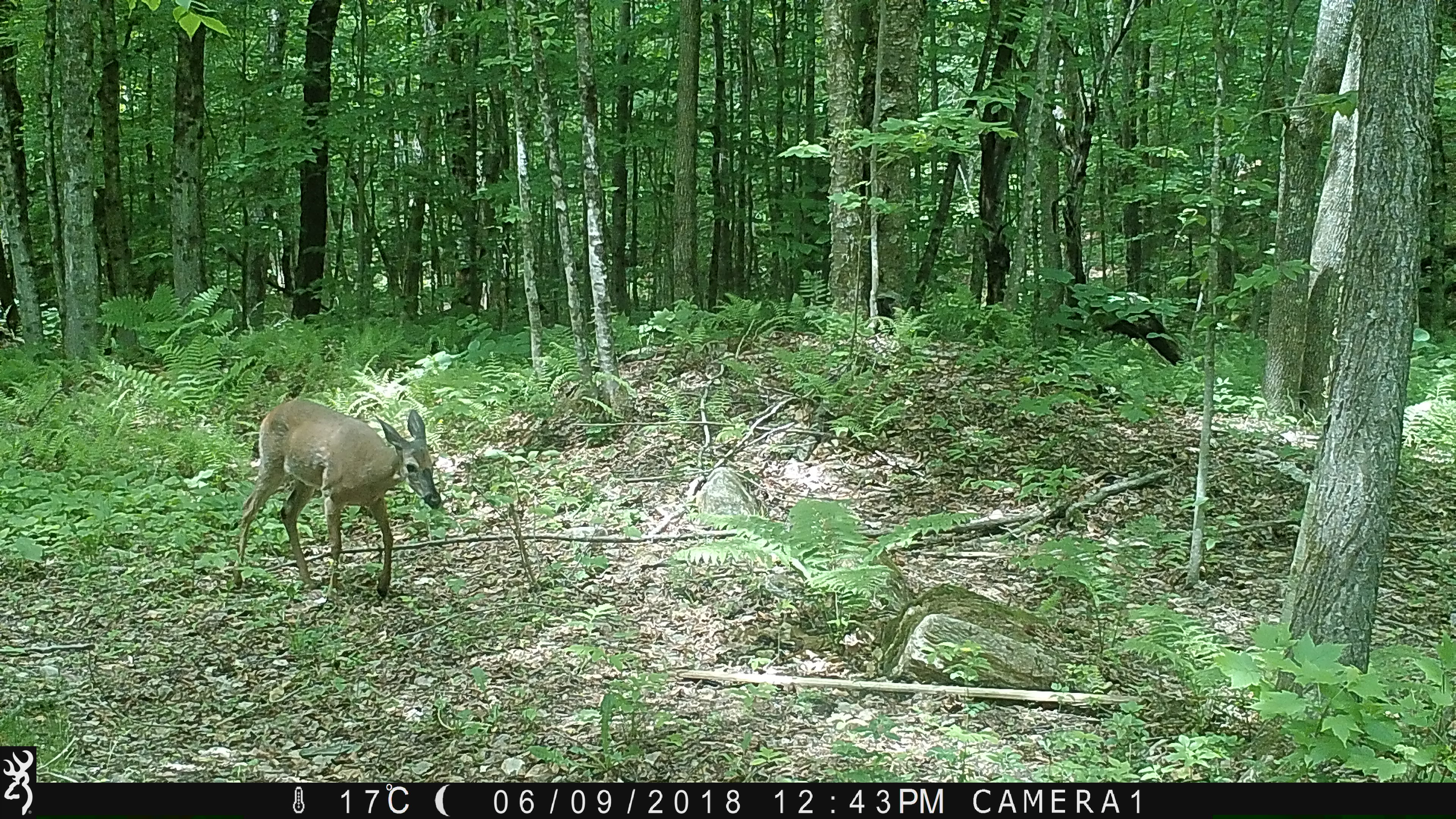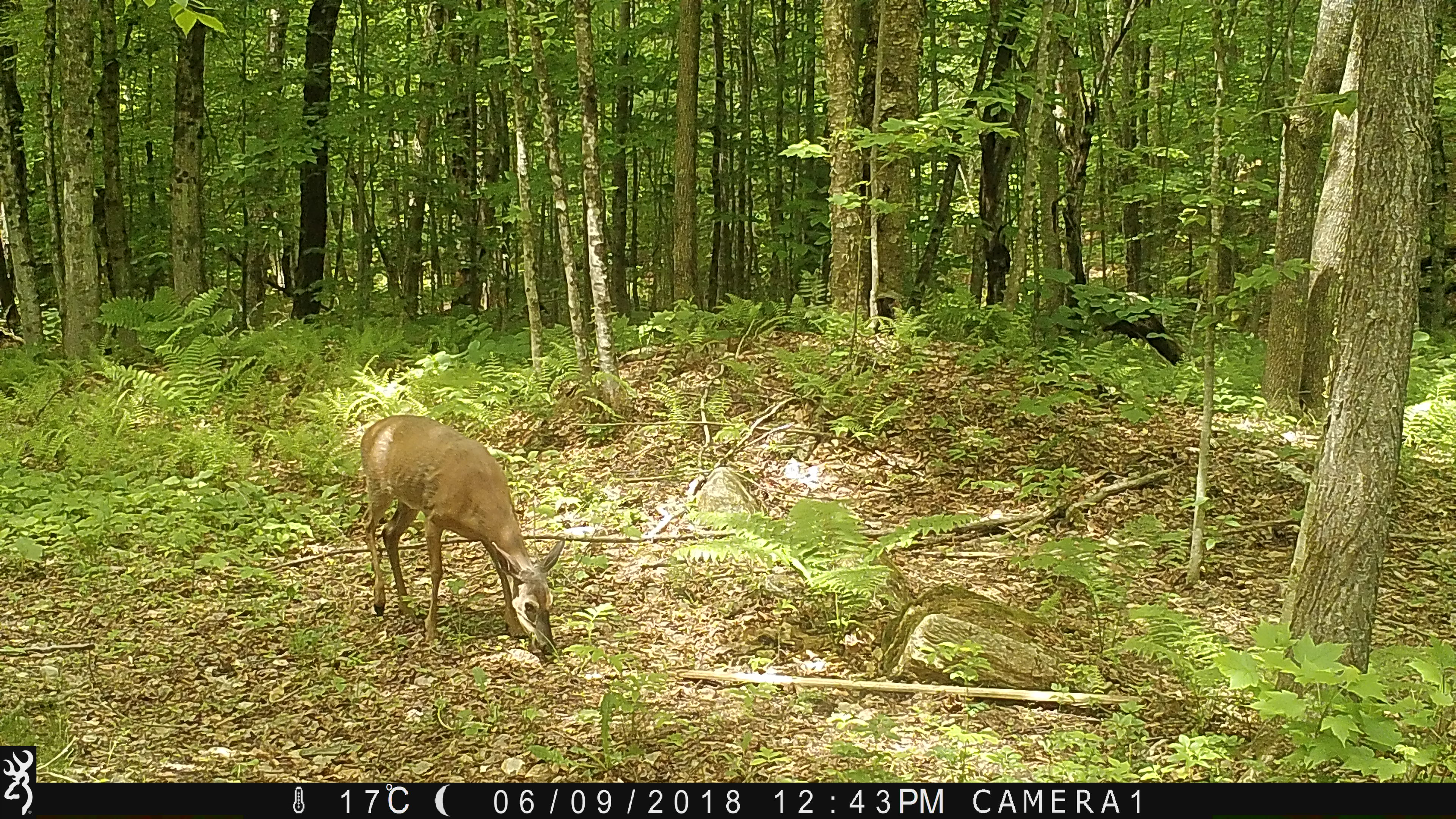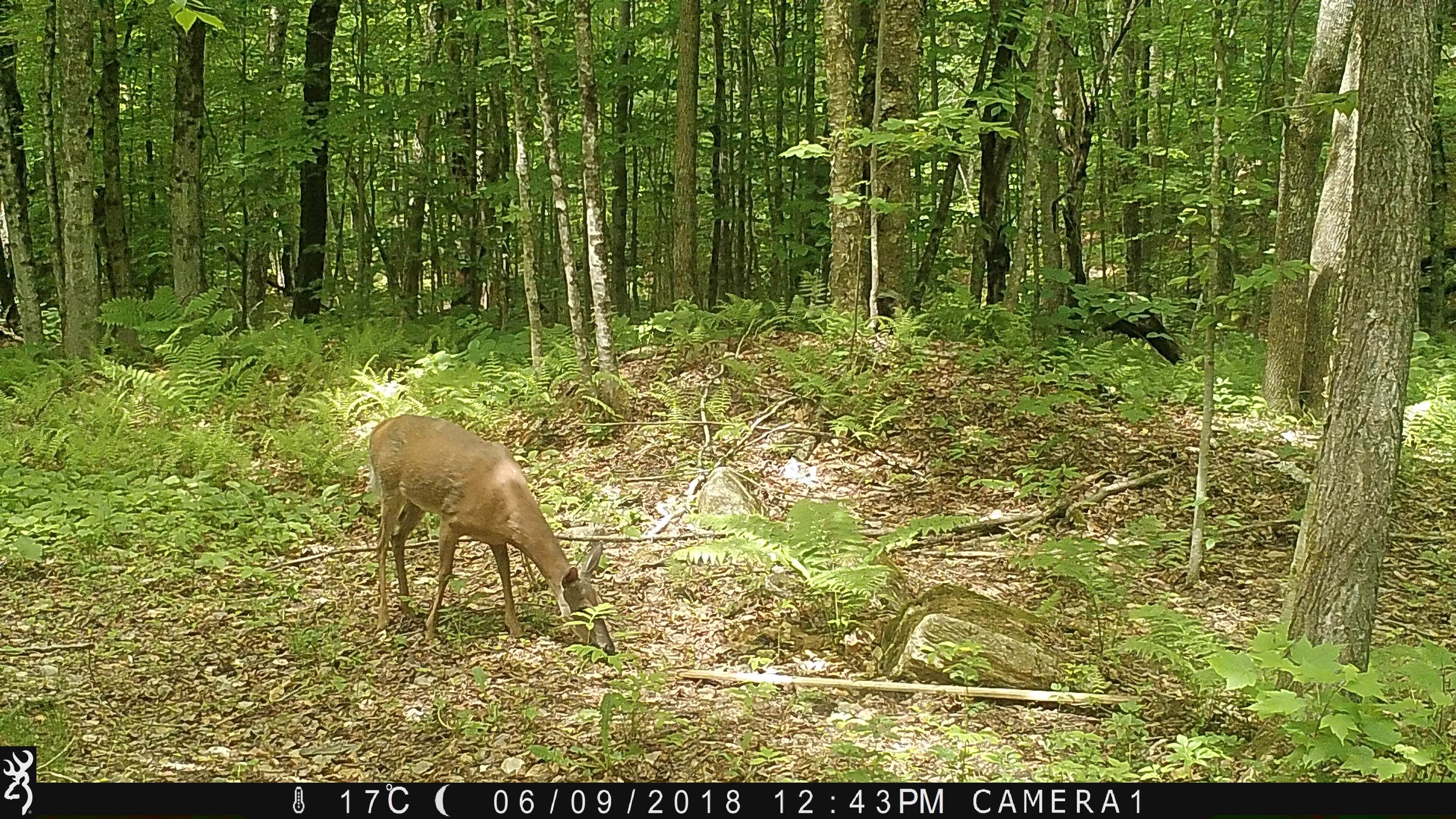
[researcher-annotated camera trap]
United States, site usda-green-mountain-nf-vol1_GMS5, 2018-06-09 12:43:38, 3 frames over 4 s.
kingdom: Animalia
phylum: Chordata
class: Mammalia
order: Artiodactyla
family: Cervidae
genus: Odocoileus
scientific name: Odocoileus virginianus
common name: white-tailed deer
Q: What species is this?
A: White-tailed deer (Odocoileus virginianus).